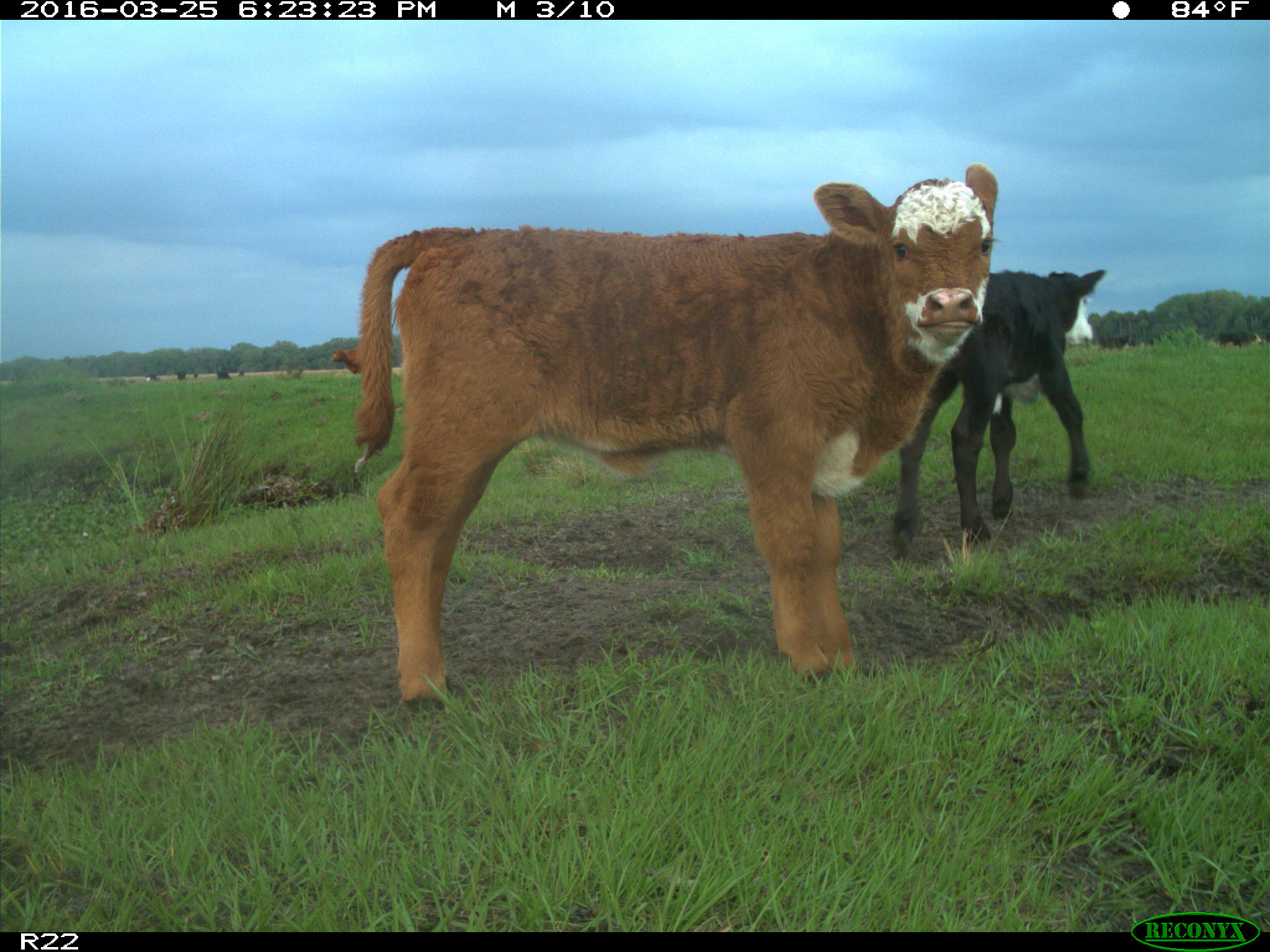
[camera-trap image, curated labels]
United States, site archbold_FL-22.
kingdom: Animalia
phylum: Chordata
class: Mammalia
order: Artiodactyla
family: Bovidae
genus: Bos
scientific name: Bos taurus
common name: domestic cow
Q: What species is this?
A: Bos taurus (domestic cow).